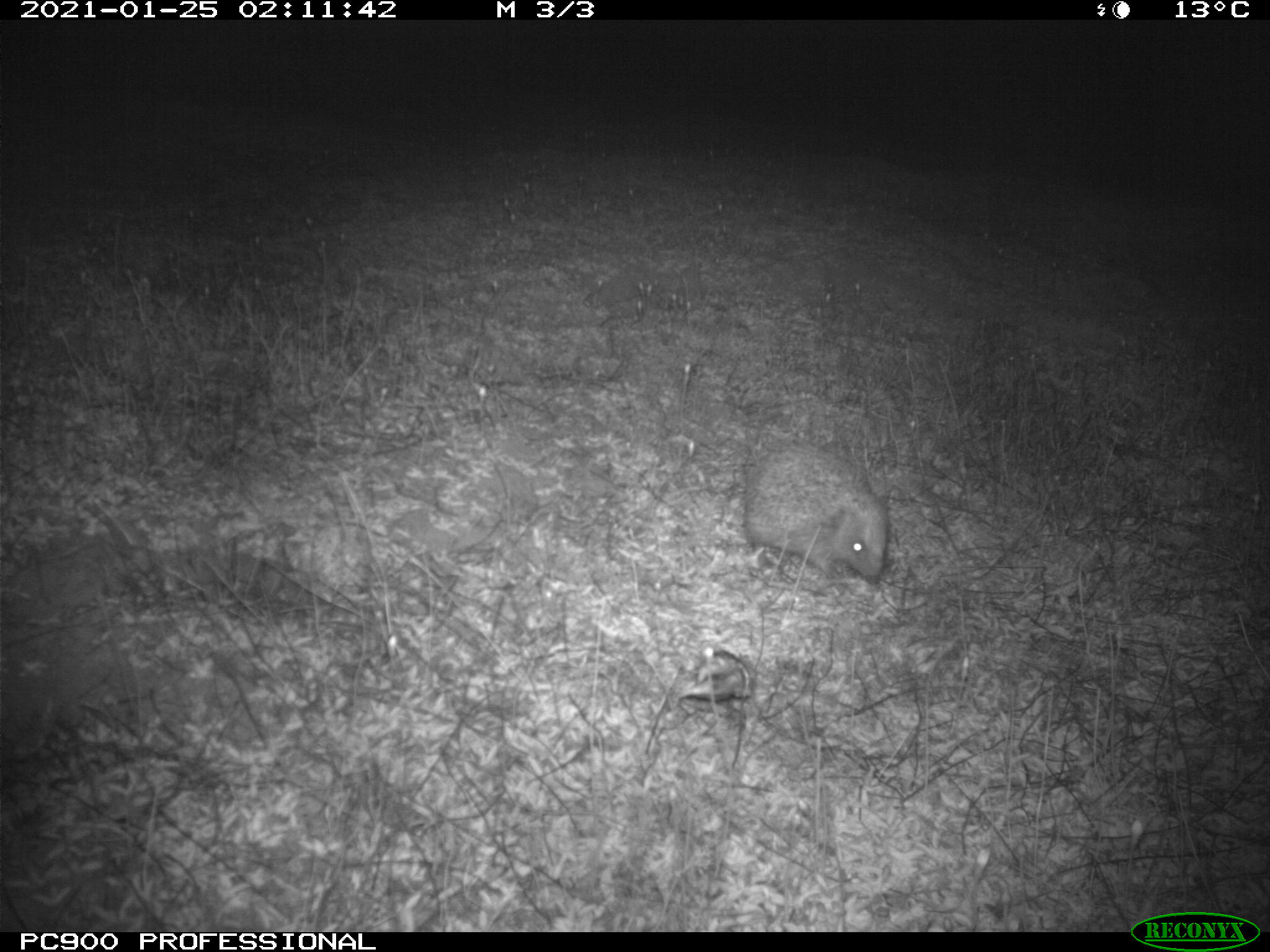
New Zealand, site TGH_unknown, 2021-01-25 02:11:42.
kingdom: Animalia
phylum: Chordata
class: Mammalia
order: Eulipotyphla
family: Erinaceidae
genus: Erinaceus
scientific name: Erinaceus europaeus europaeus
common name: european hedgehog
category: hedgehog